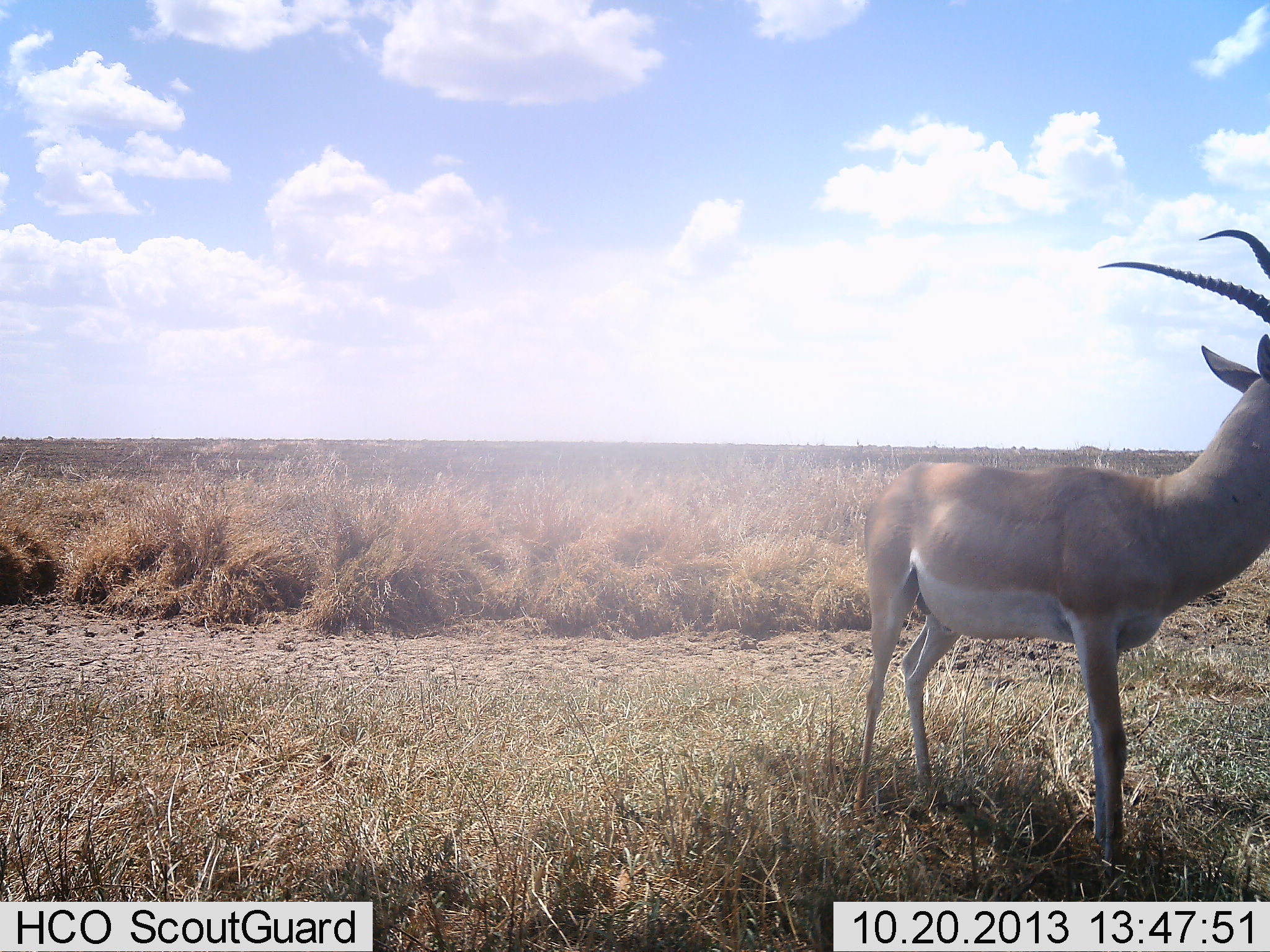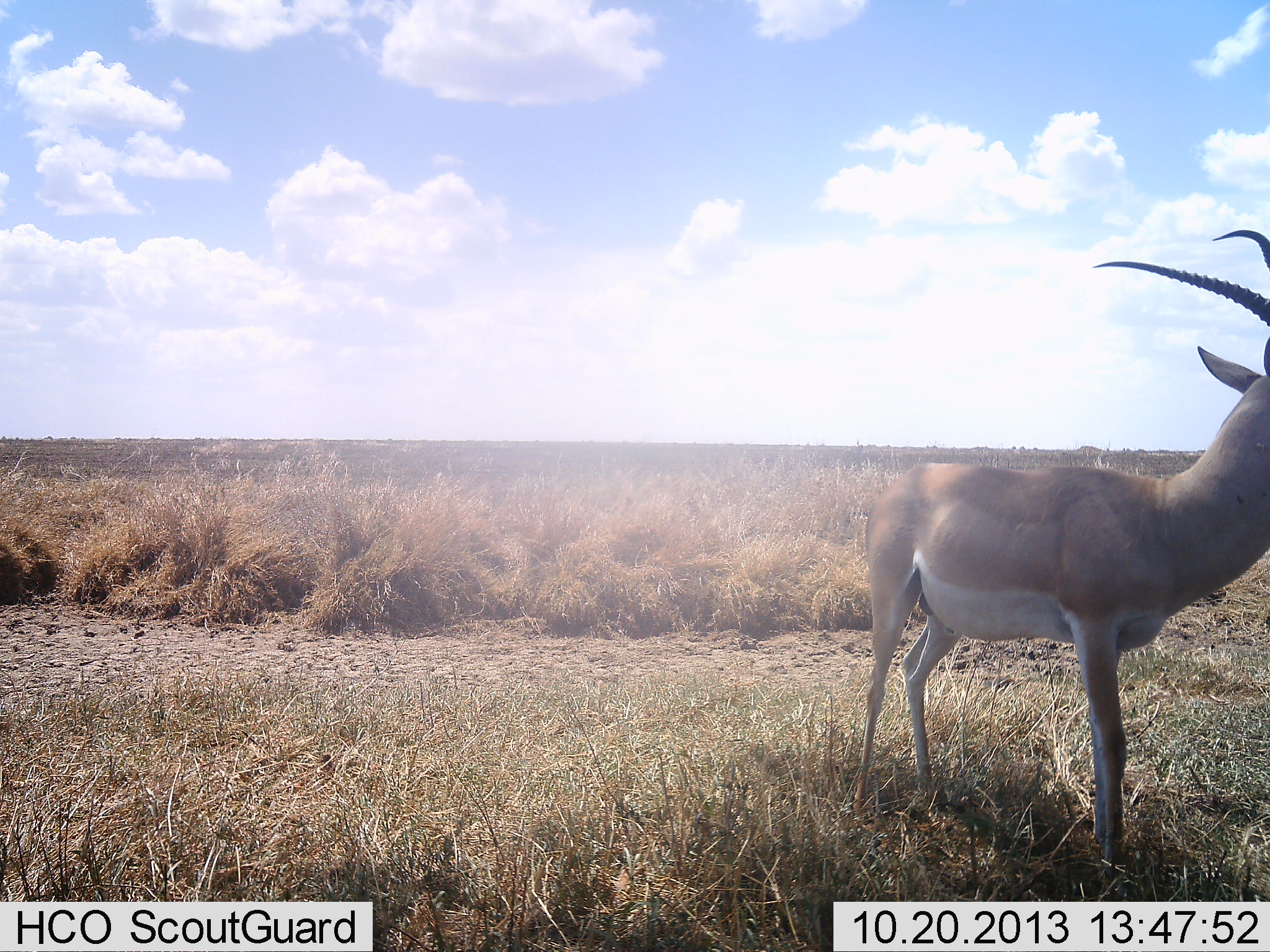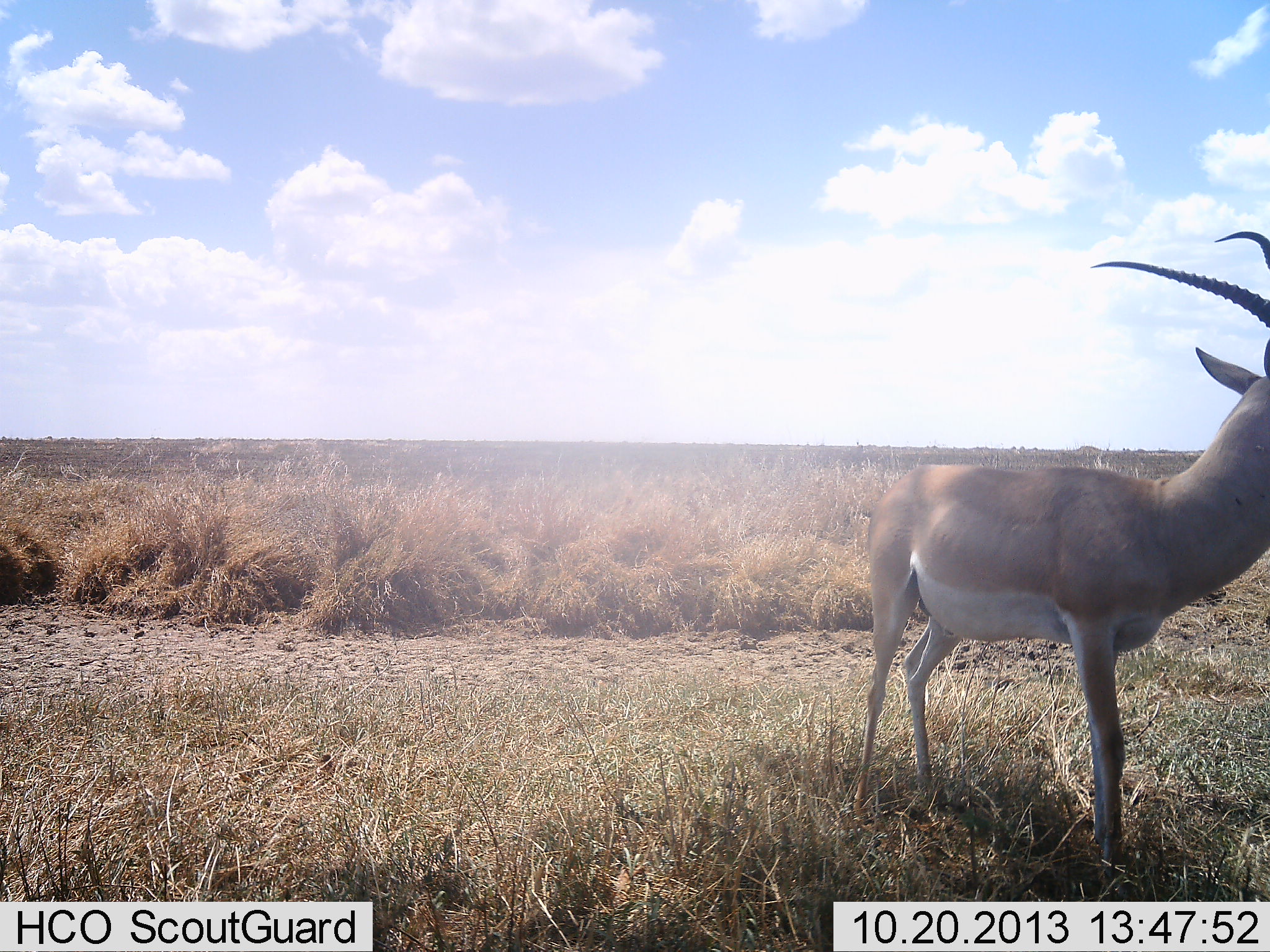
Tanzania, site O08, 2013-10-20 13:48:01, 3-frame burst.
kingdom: Animalia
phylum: Chordata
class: Mammalia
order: Artiodactyla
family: Bovidae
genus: Nanger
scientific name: Nanger granti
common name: grant's gazelle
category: gazellegrants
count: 1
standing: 94%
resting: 0%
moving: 11%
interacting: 0%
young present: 0%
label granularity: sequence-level